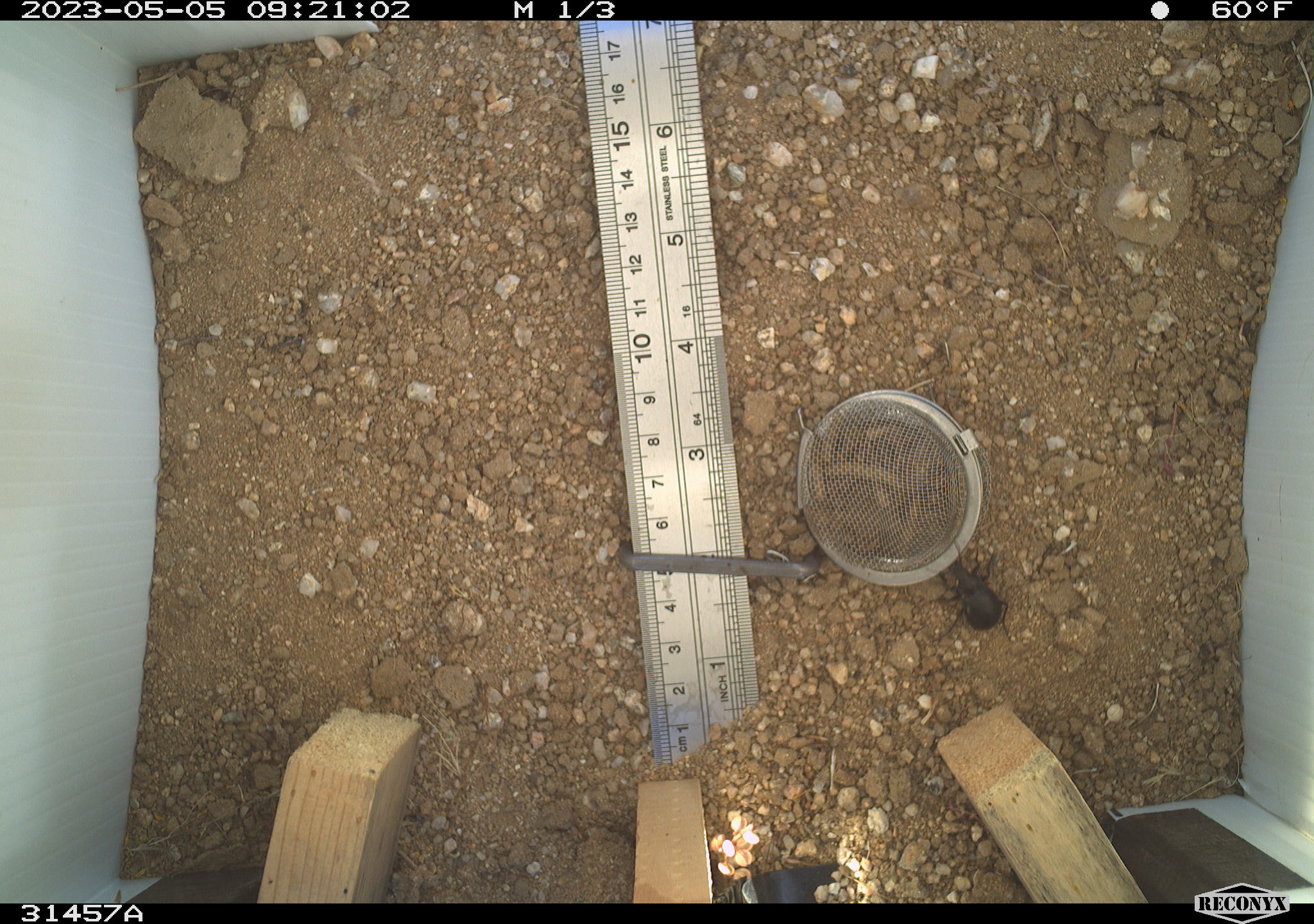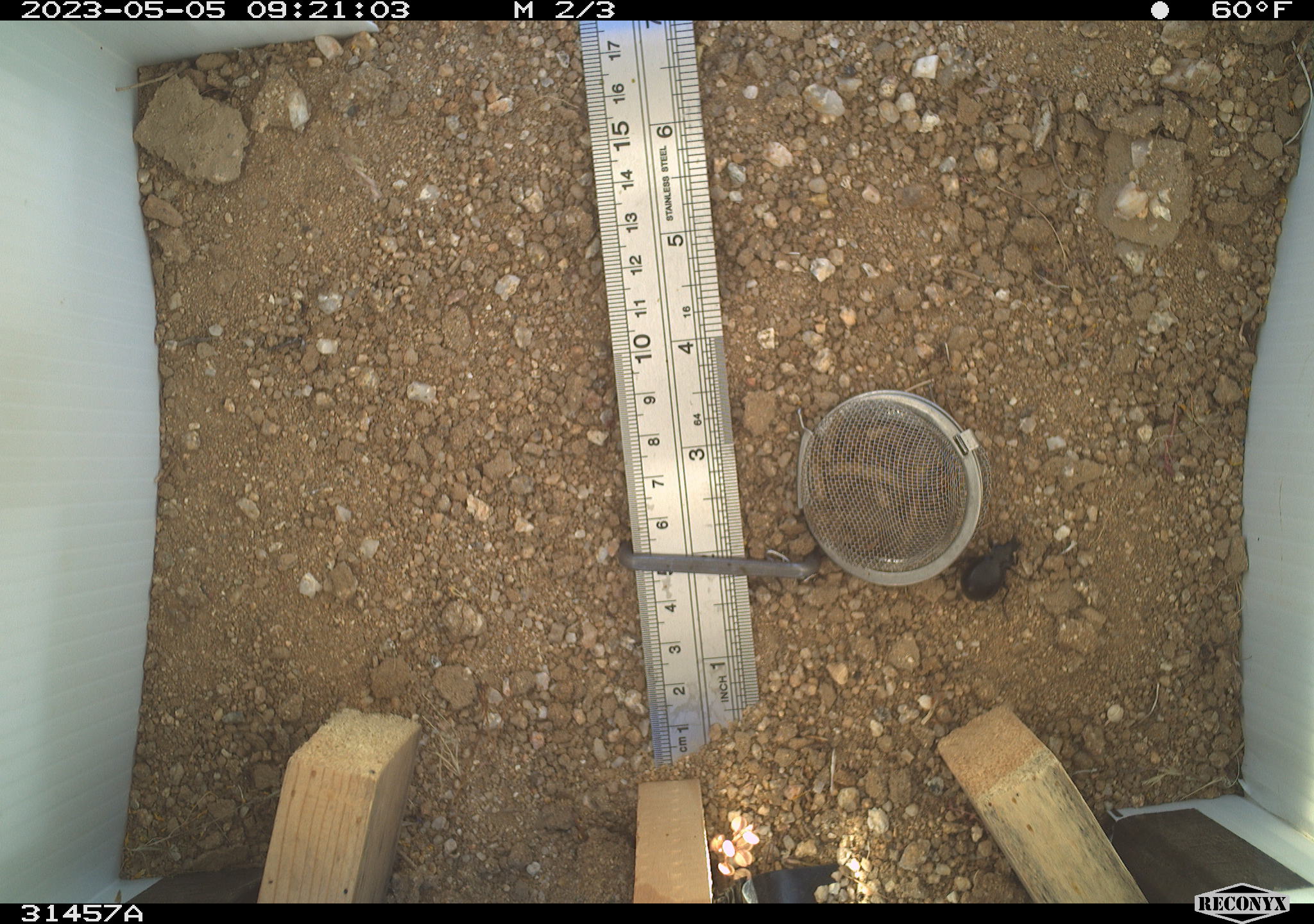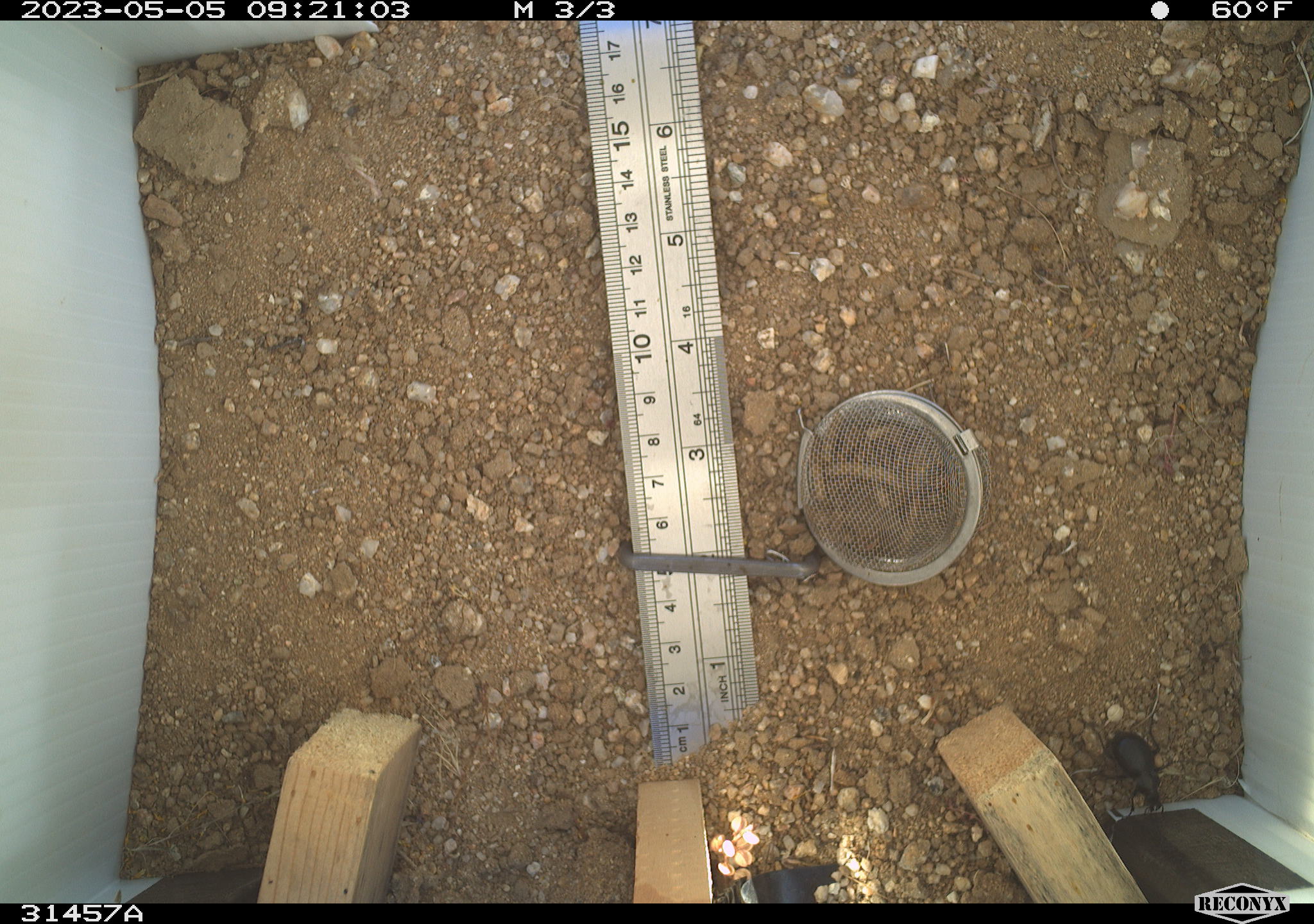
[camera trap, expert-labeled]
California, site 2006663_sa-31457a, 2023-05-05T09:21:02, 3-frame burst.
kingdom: Animalia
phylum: Arthropoda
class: Insecta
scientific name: Insecta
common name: insect